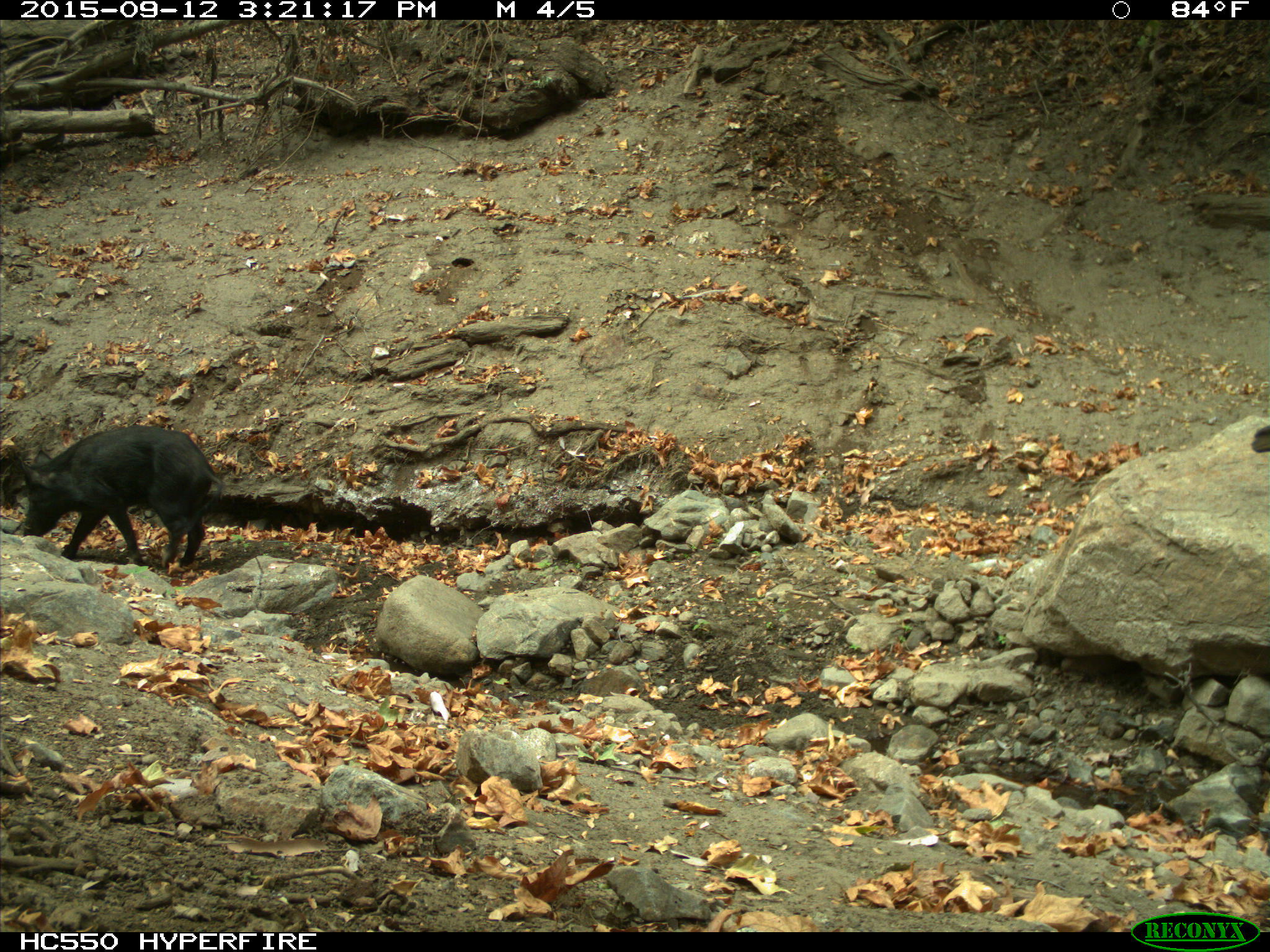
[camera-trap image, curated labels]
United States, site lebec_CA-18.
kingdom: Animalia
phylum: Chordata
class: Mammalia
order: Artiodactyla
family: Suidae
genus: Sus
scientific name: Sus scrofa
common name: wild boar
Sus scrofa (wild boar).